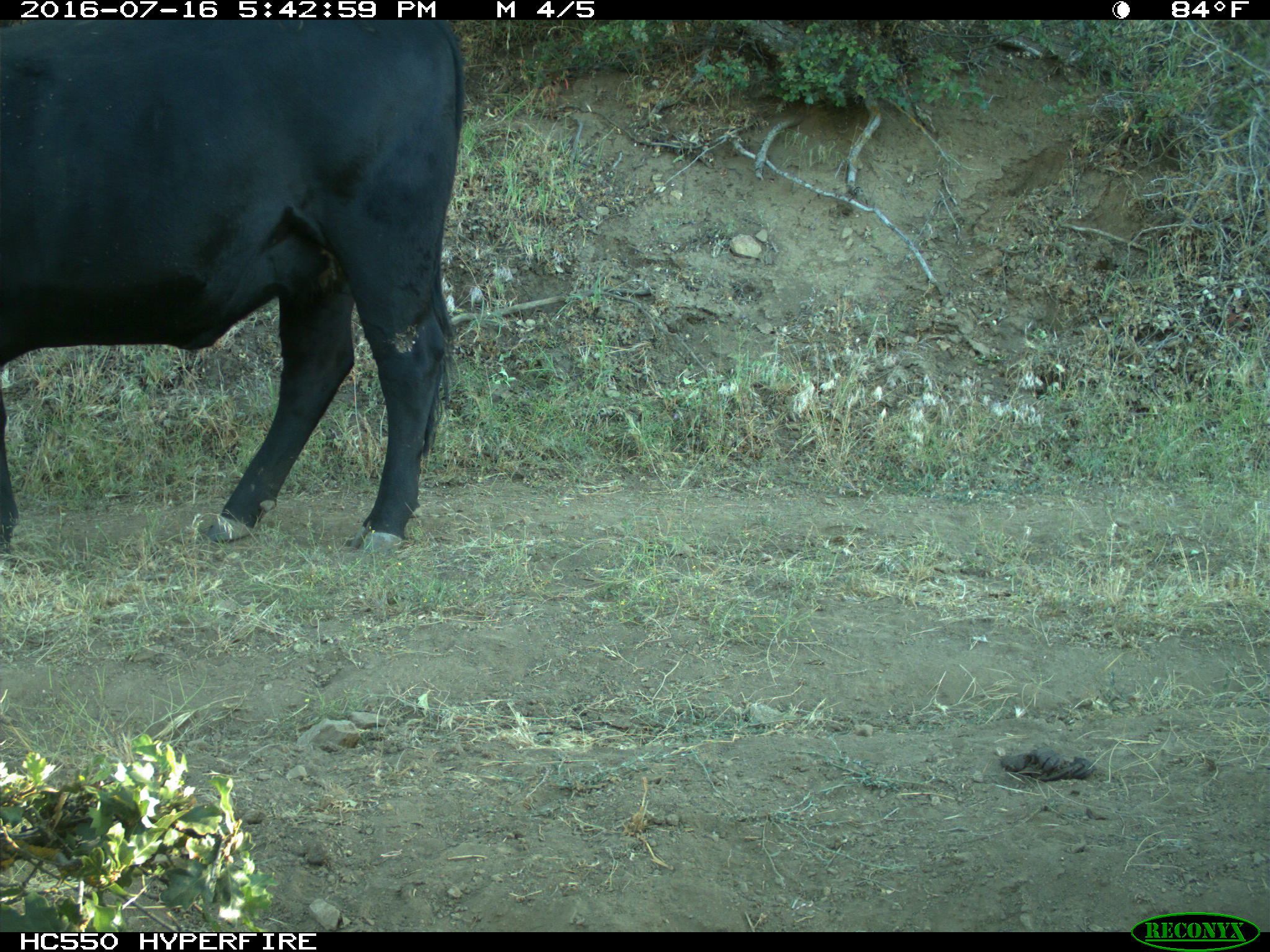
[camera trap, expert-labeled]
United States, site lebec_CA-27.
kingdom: Animalia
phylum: Chordata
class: Mammalia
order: Artiodactyla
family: Bovidae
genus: Bos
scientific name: Bos taurus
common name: domestic cow